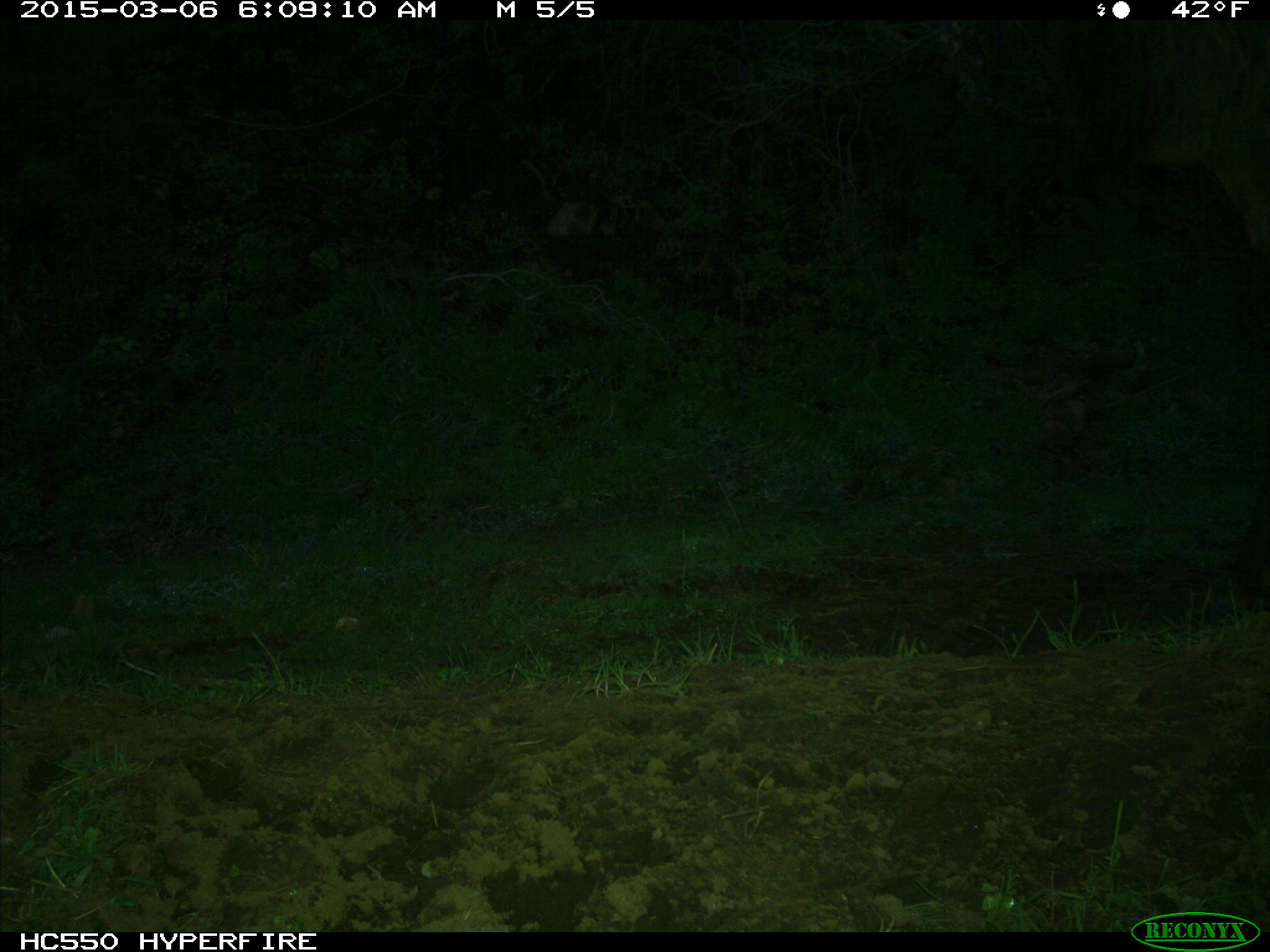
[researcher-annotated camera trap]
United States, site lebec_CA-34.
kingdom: Animalia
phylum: Chordata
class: Mammalia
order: Artiodactyla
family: Cervidae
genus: Cervus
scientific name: Cervus canadensis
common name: elk